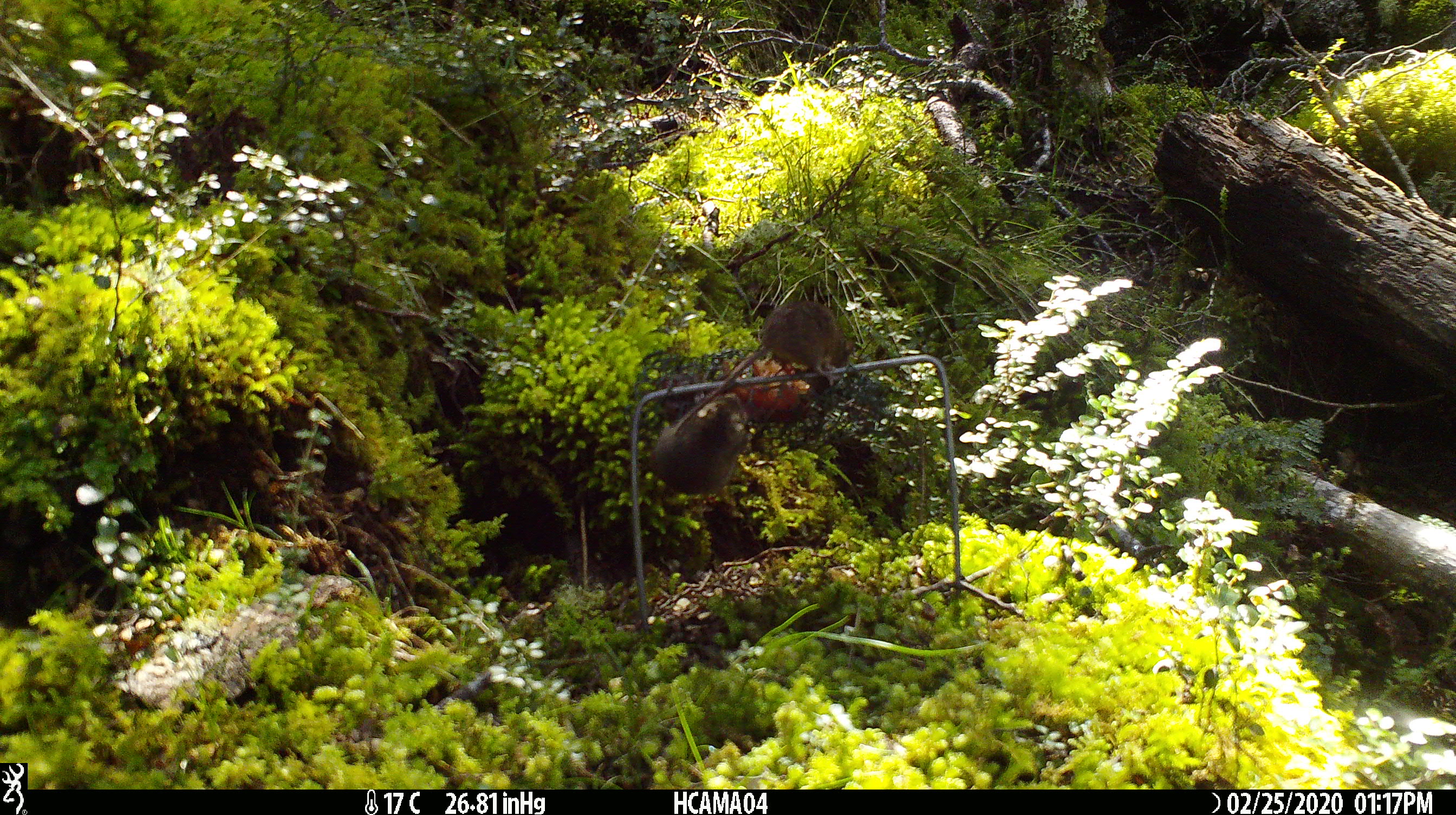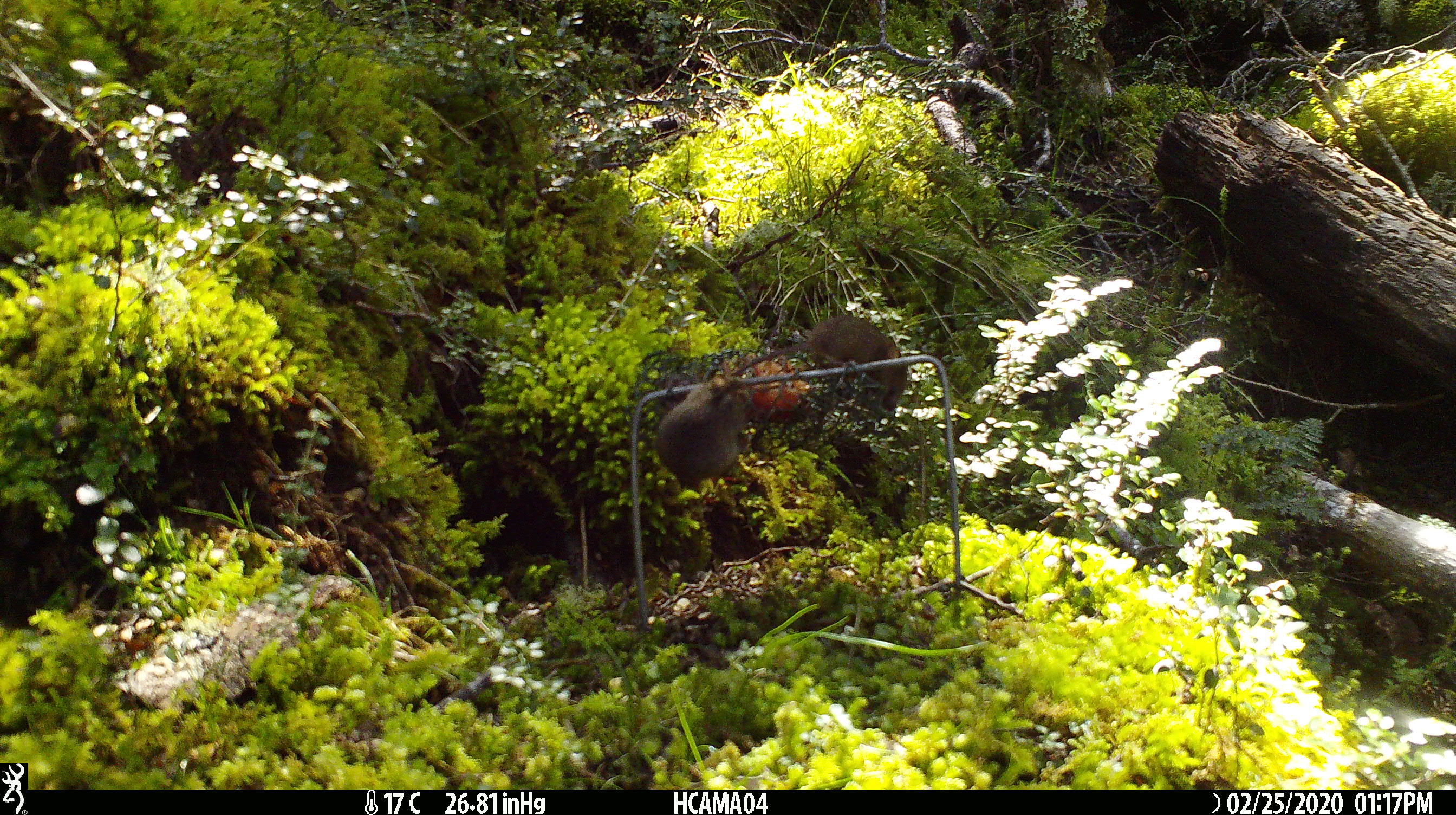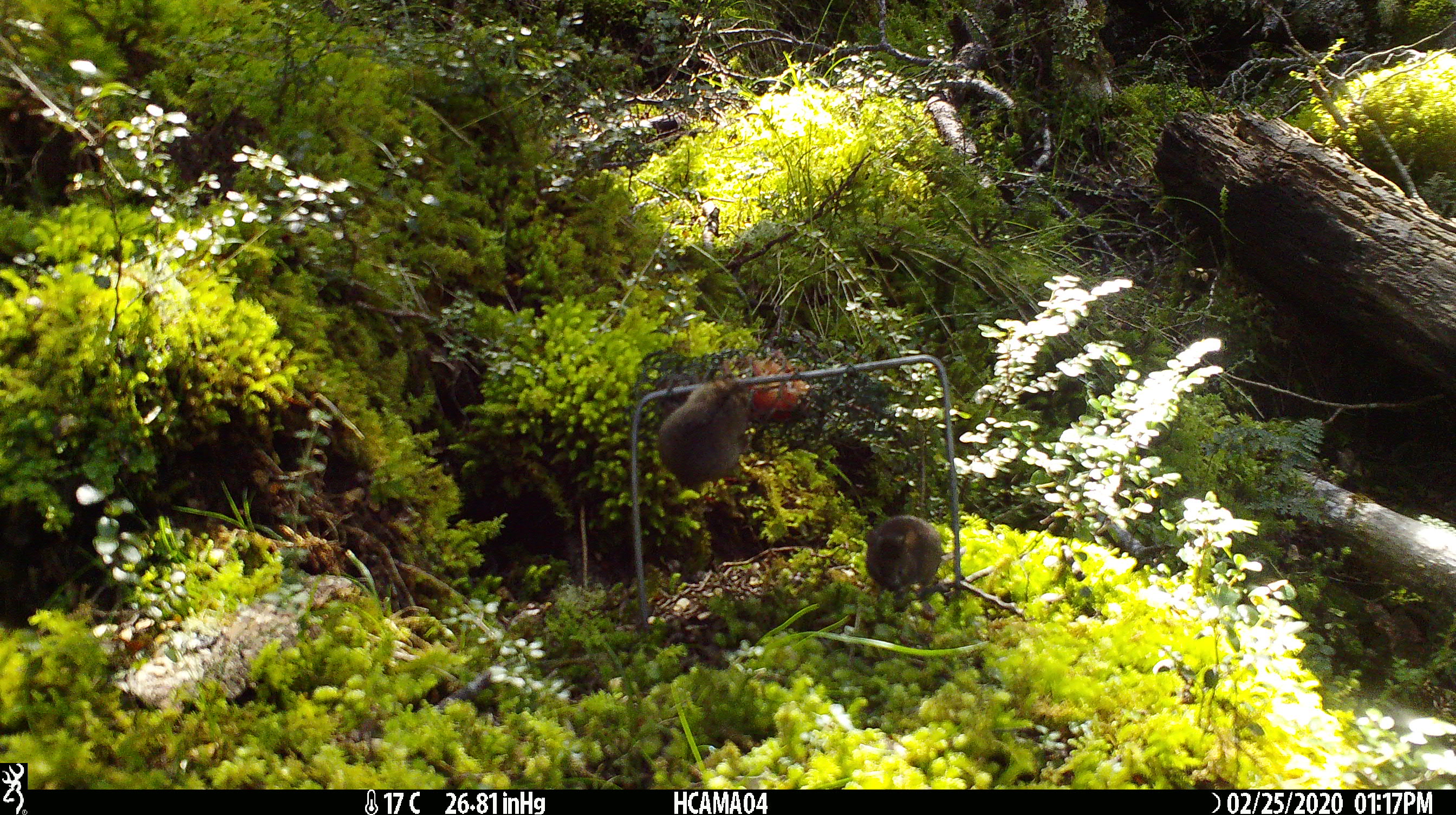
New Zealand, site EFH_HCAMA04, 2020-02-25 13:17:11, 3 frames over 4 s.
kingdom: Animalia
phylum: Chordata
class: Mammalia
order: Rodentia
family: Muridae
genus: Mus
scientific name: Mus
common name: mouse